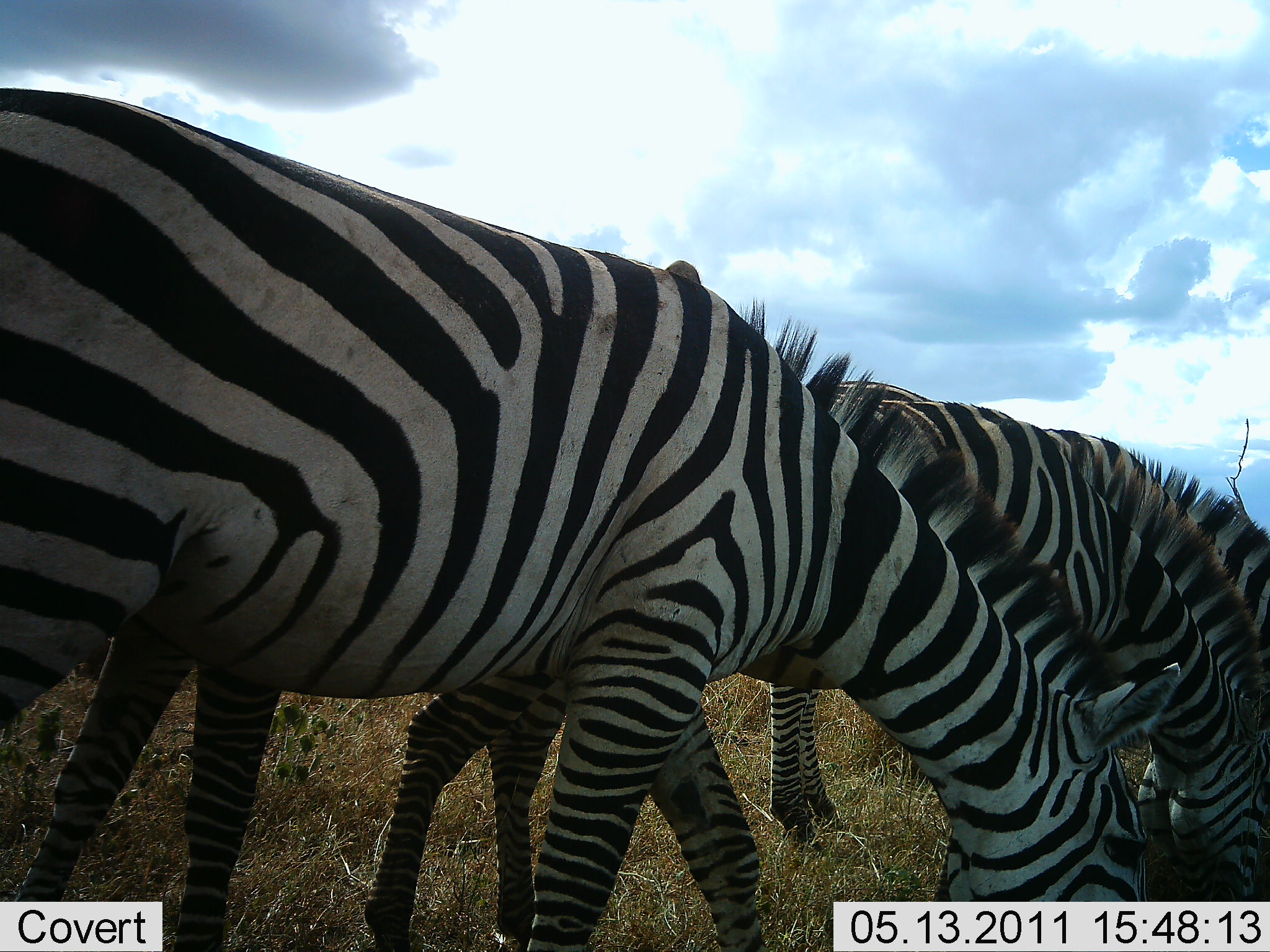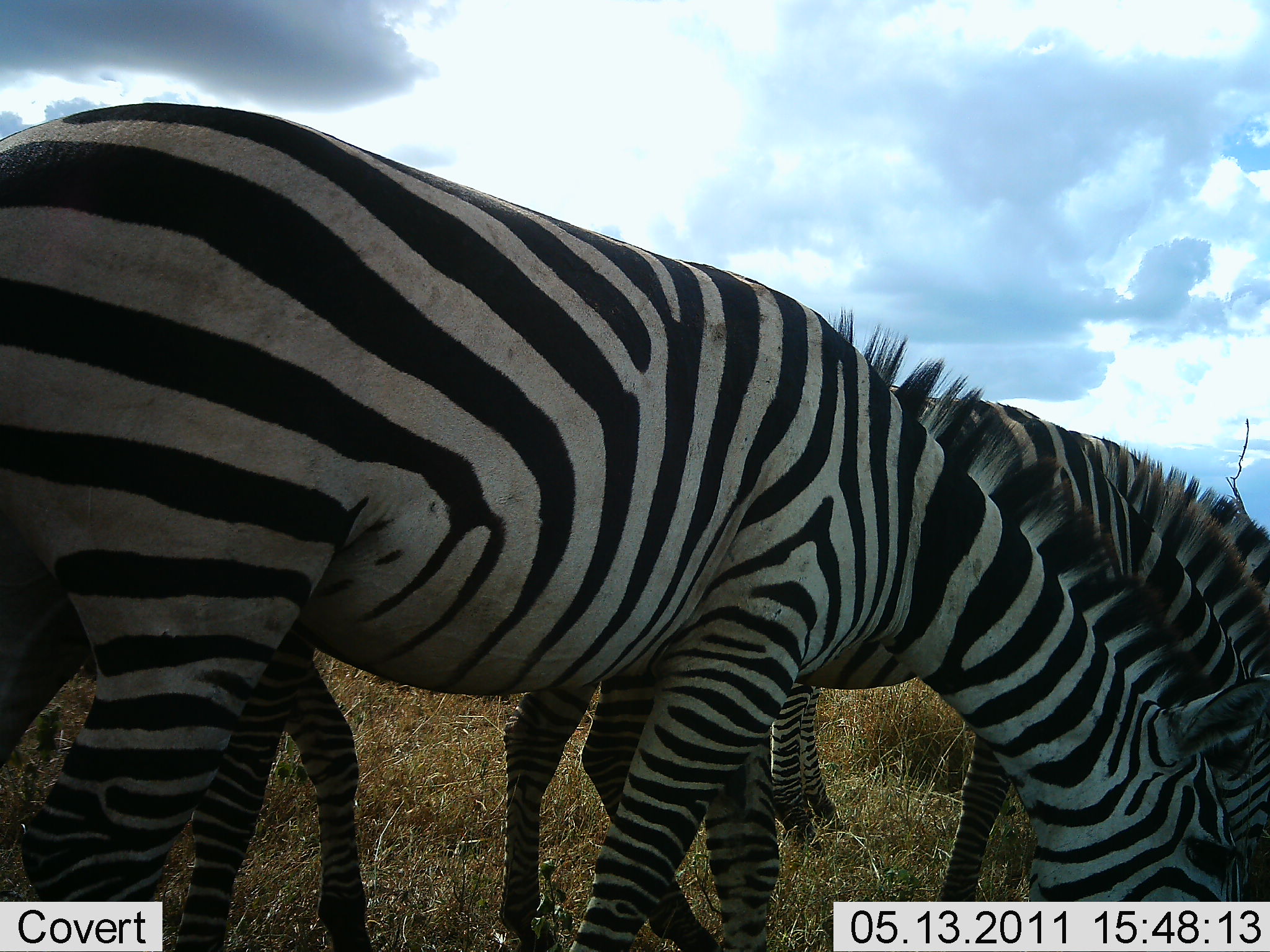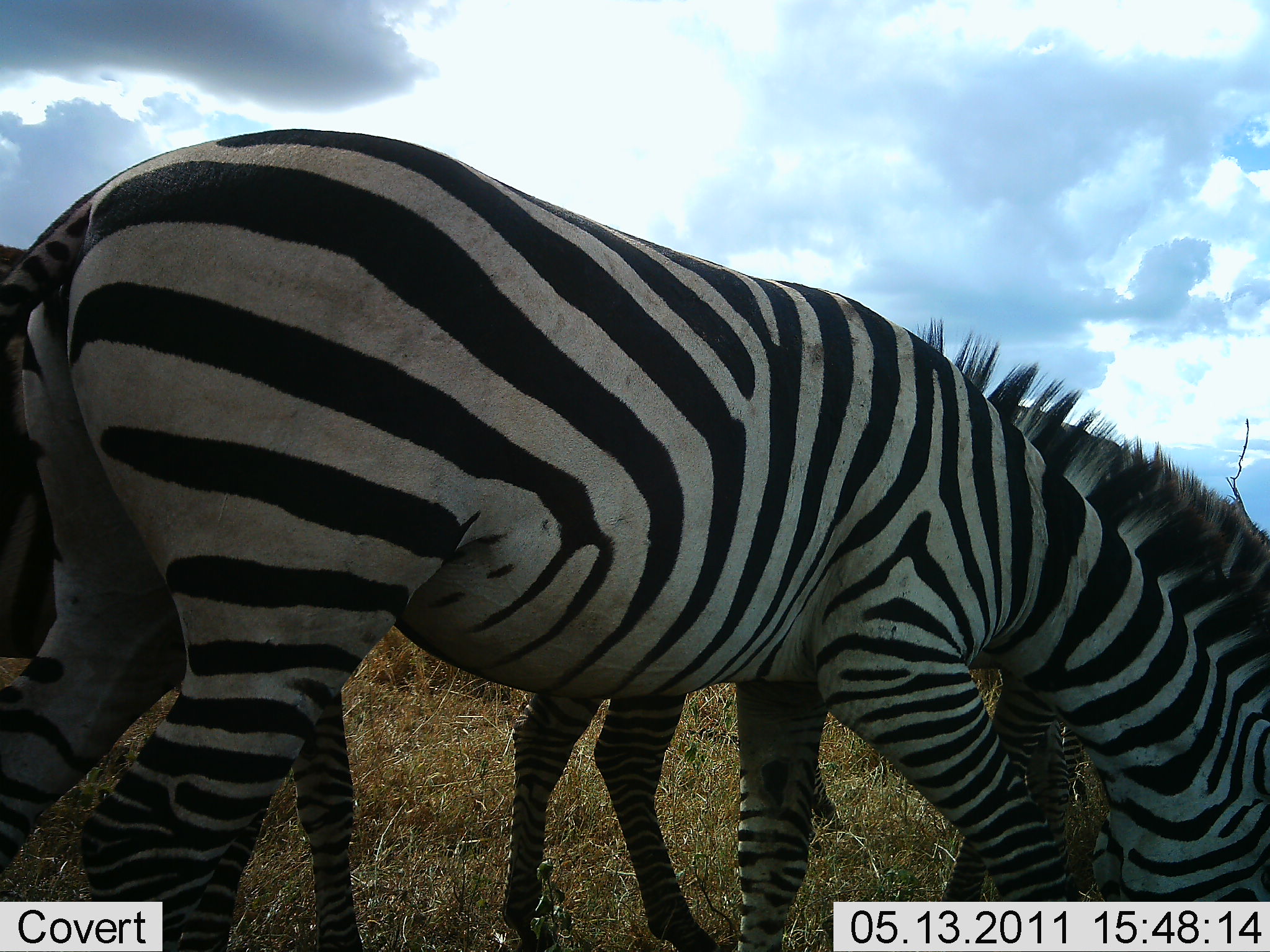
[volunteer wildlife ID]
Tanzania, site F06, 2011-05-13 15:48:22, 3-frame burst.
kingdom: Animalia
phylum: Chordata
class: Mammalia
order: Perissodactyla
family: Equidae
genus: Equus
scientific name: Equus quagga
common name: plains zebra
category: zebra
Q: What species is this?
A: Zebra (plains zebra) (Equus quagga).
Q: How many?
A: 3.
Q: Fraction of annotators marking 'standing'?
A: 27%.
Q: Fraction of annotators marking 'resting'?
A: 0%.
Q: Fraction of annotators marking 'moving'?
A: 27%.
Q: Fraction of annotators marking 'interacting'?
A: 0%.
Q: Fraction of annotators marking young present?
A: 0%.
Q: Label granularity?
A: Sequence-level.